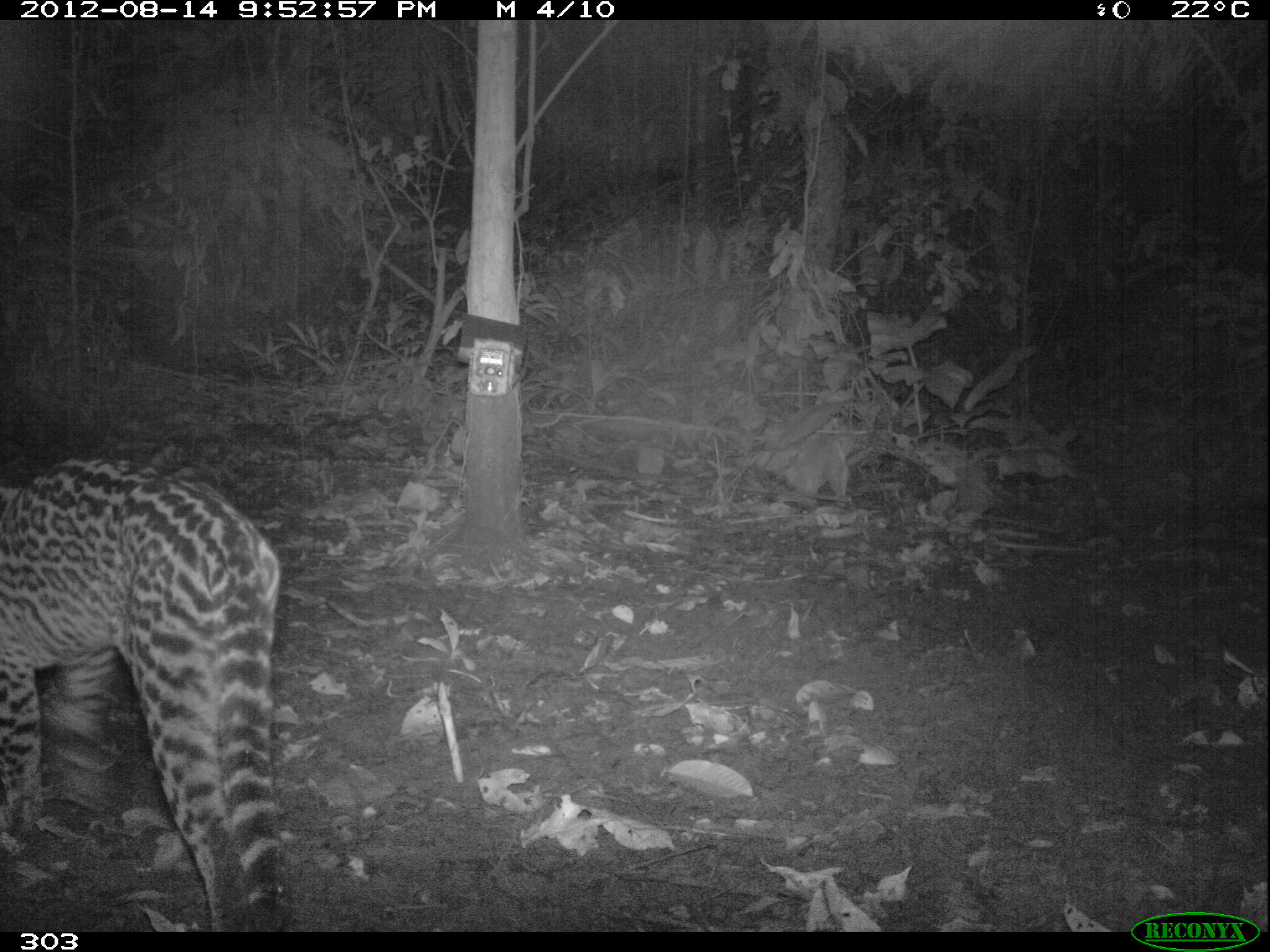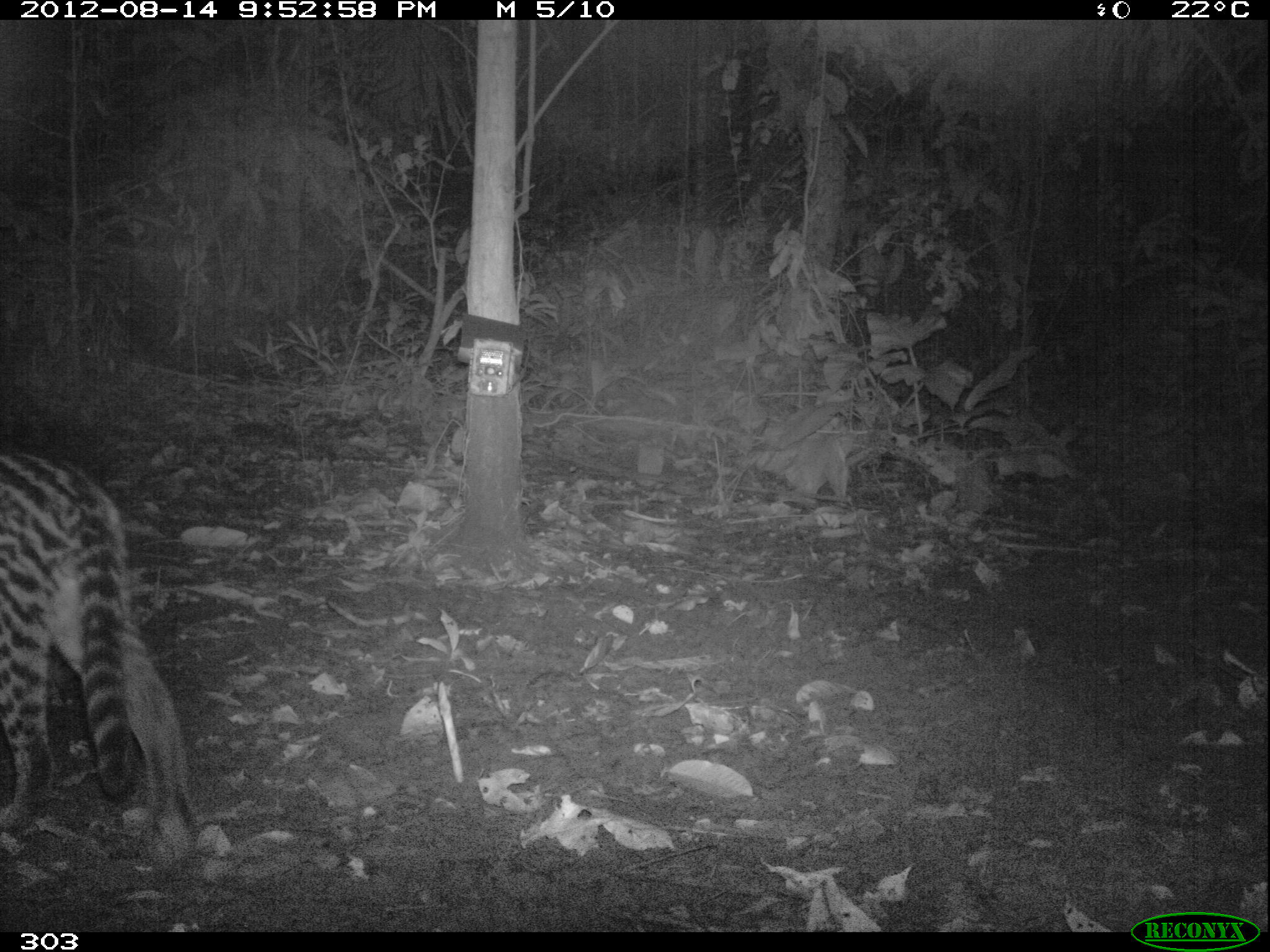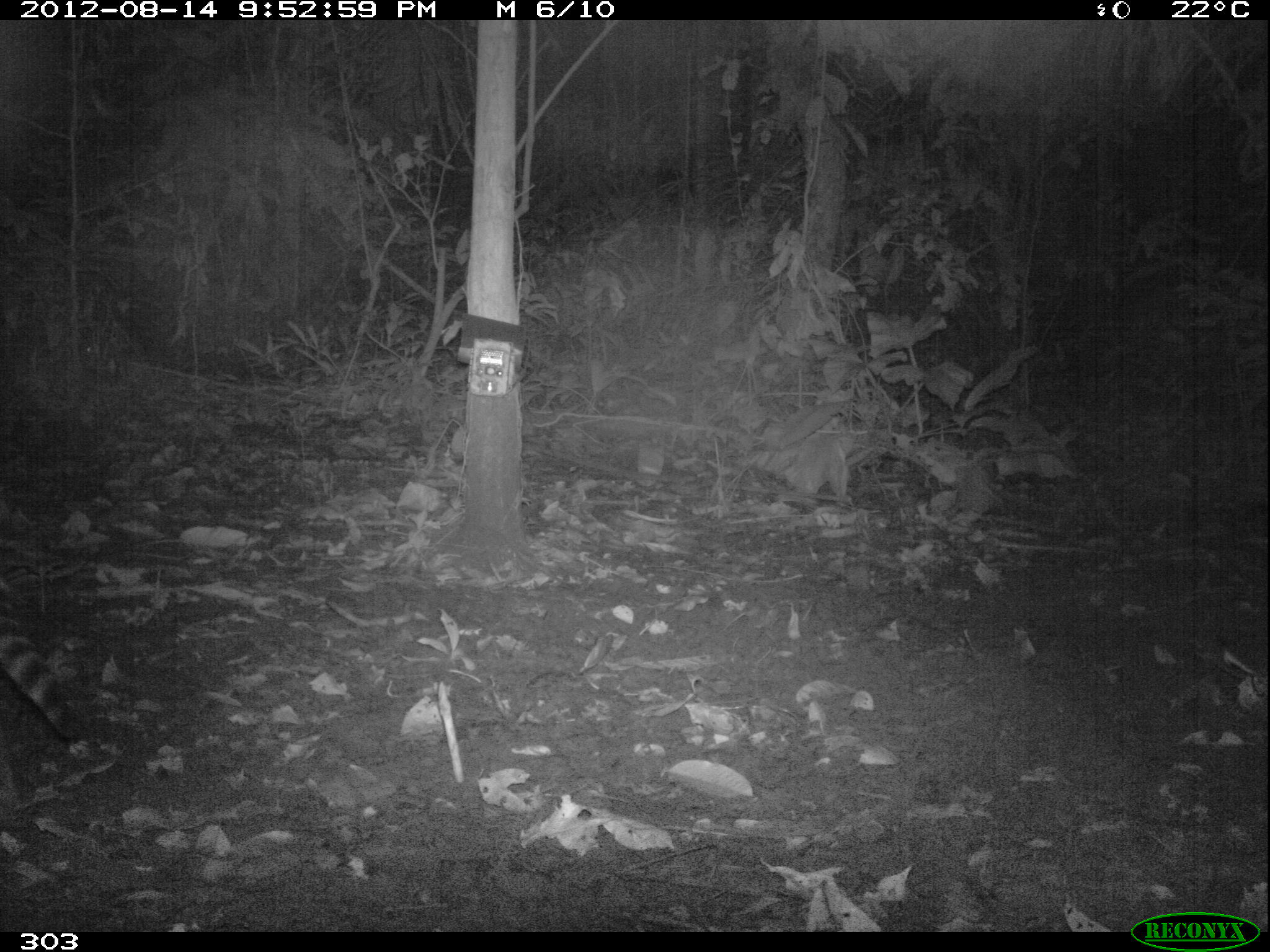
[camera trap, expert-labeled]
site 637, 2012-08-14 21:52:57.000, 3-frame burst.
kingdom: Animalia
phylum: Chordata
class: Mammalia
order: Carnivora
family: Felidae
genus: Leopardus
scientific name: Leopardus pardalis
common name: ocelot